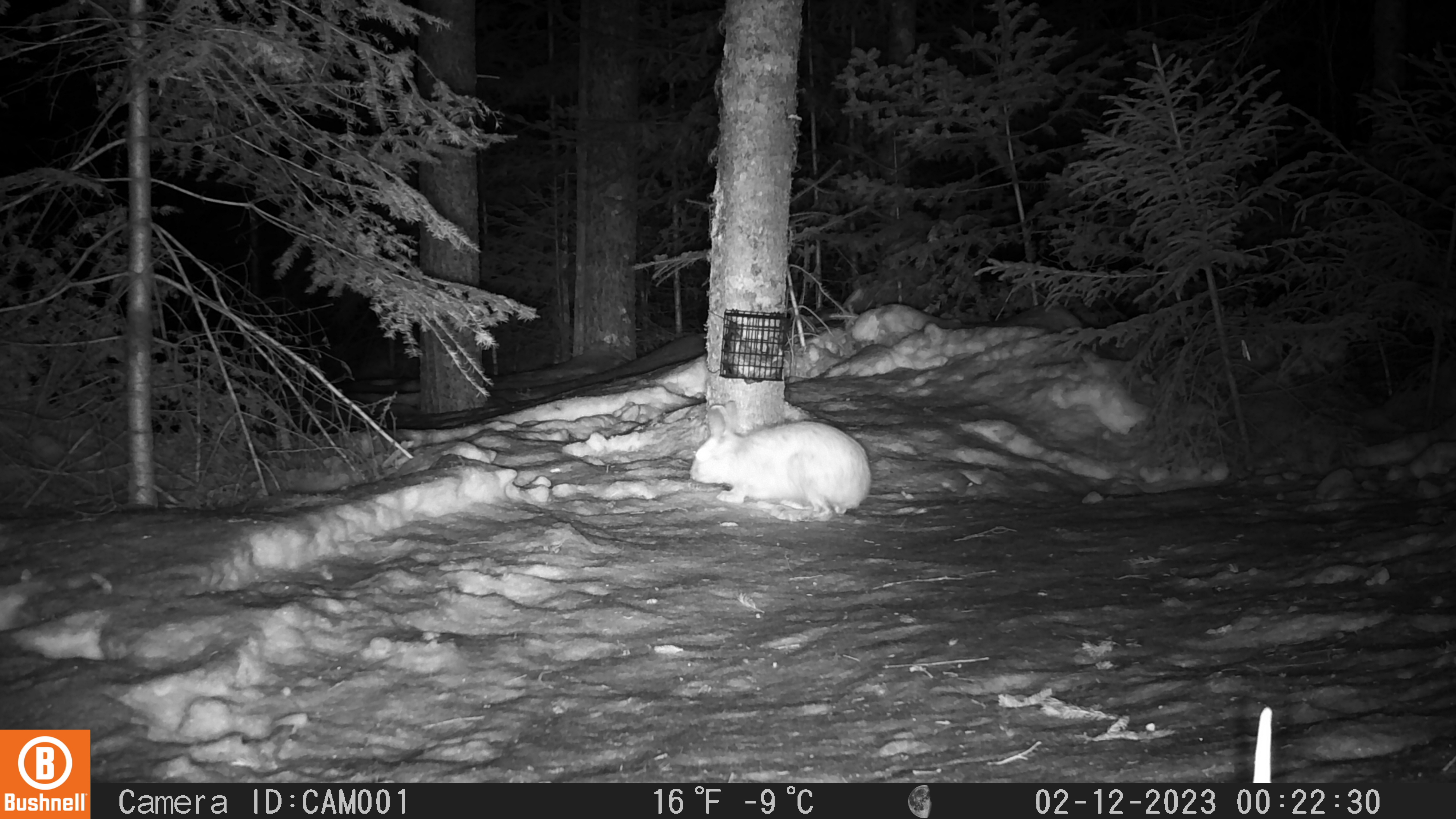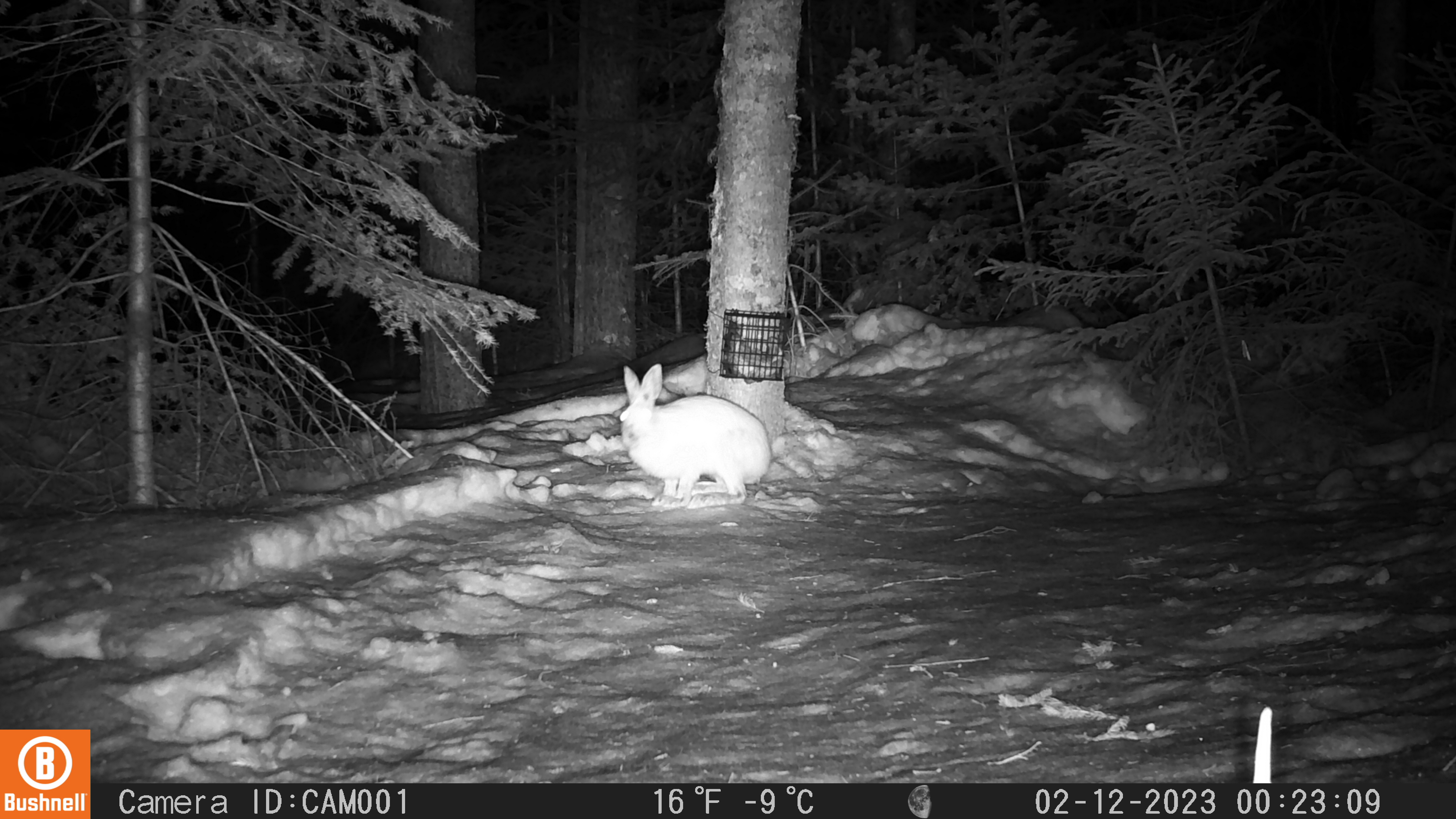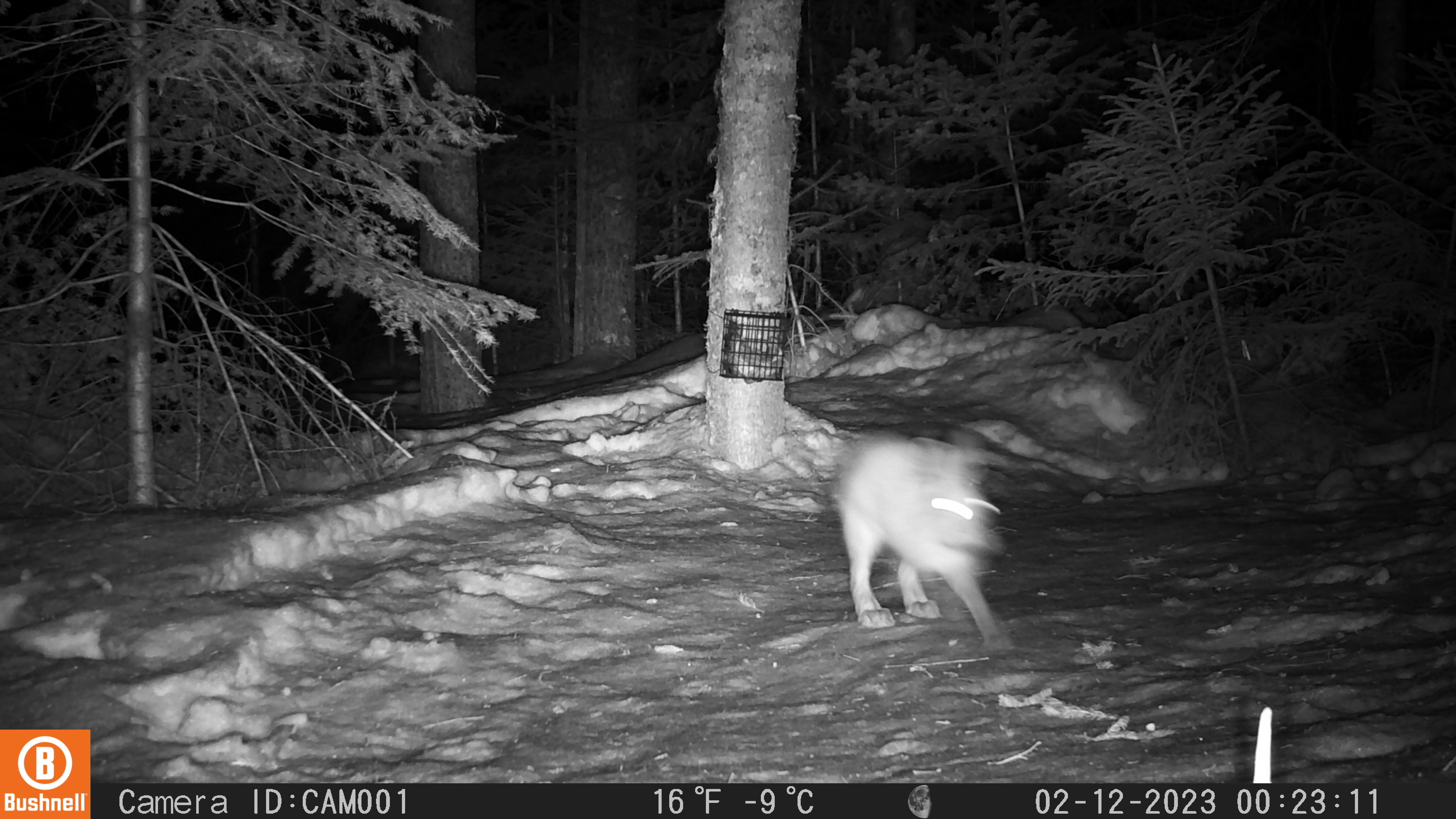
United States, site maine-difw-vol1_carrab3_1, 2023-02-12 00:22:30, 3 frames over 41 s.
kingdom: Animalia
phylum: Chordata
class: Mammalia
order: Lagomorpha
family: Leporidae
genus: Lepus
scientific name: Lepus americanus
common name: snowshoe hare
Snowshoe hare (Lepus americanus).